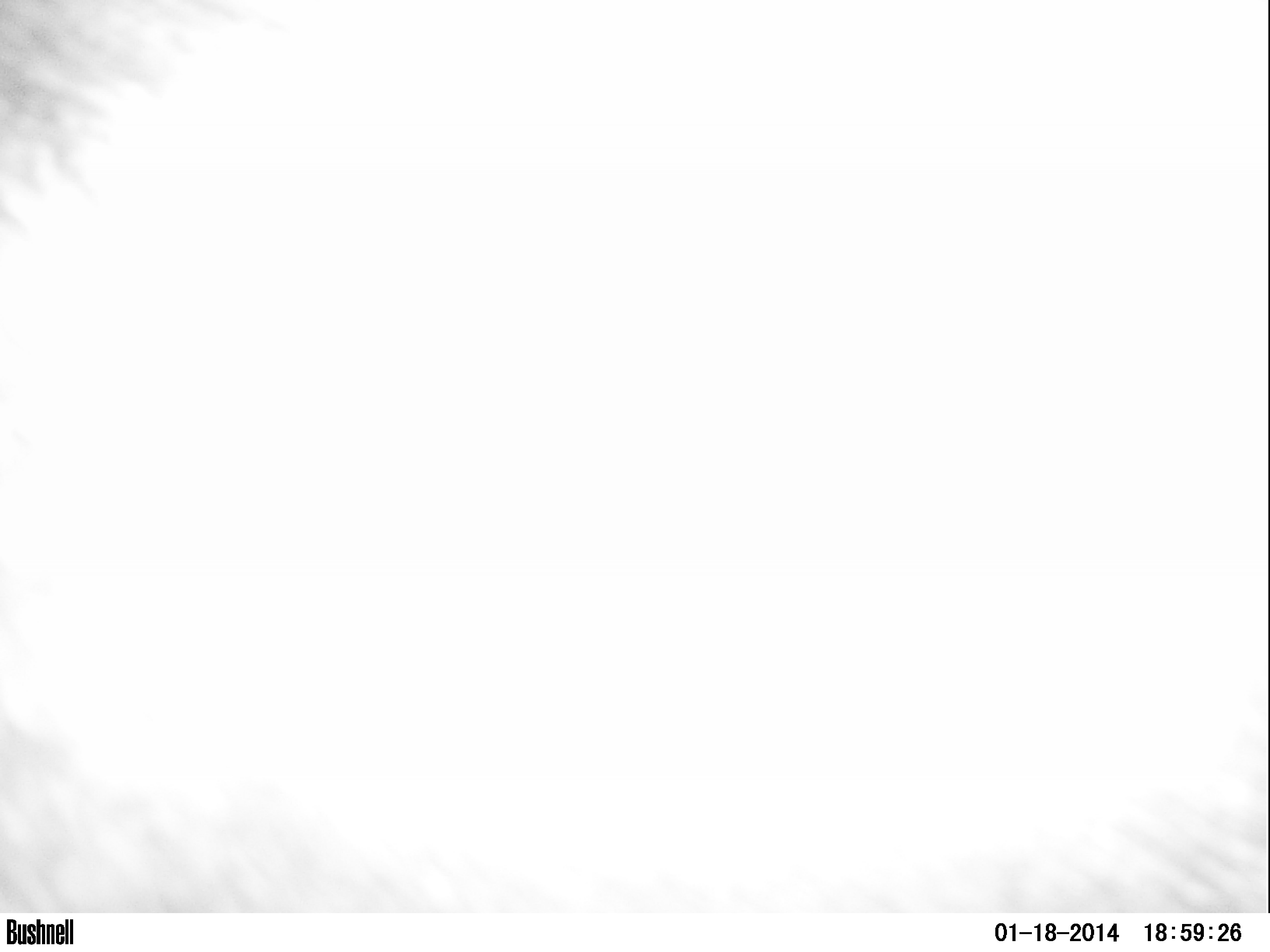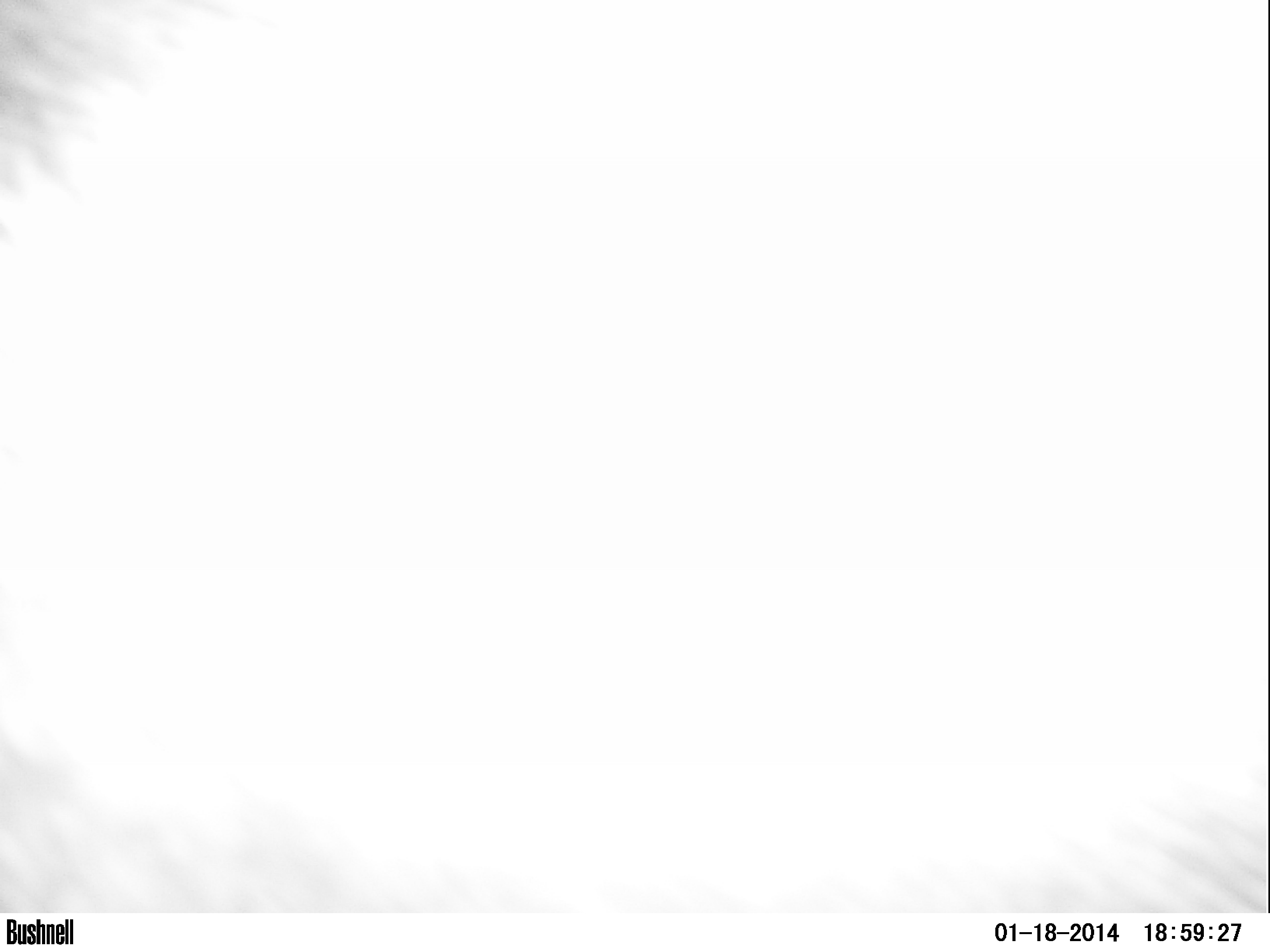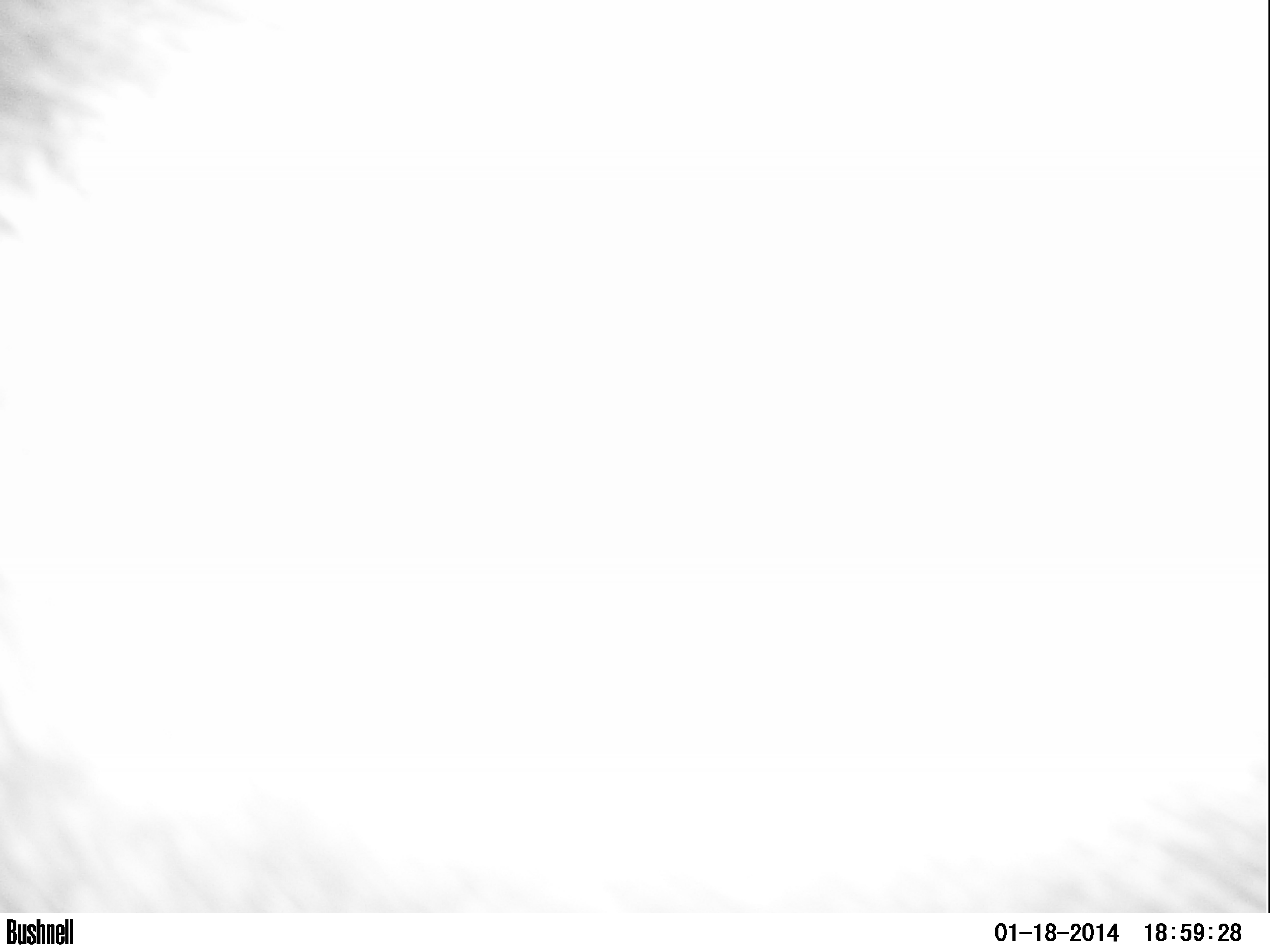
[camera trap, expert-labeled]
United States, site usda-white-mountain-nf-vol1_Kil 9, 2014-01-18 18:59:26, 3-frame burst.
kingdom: Animalia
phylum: Chordata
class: Mammalia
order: Artiodactyla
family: Cervidae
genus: Alces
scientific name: Alces alces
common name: moose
Moose (Alces alces).